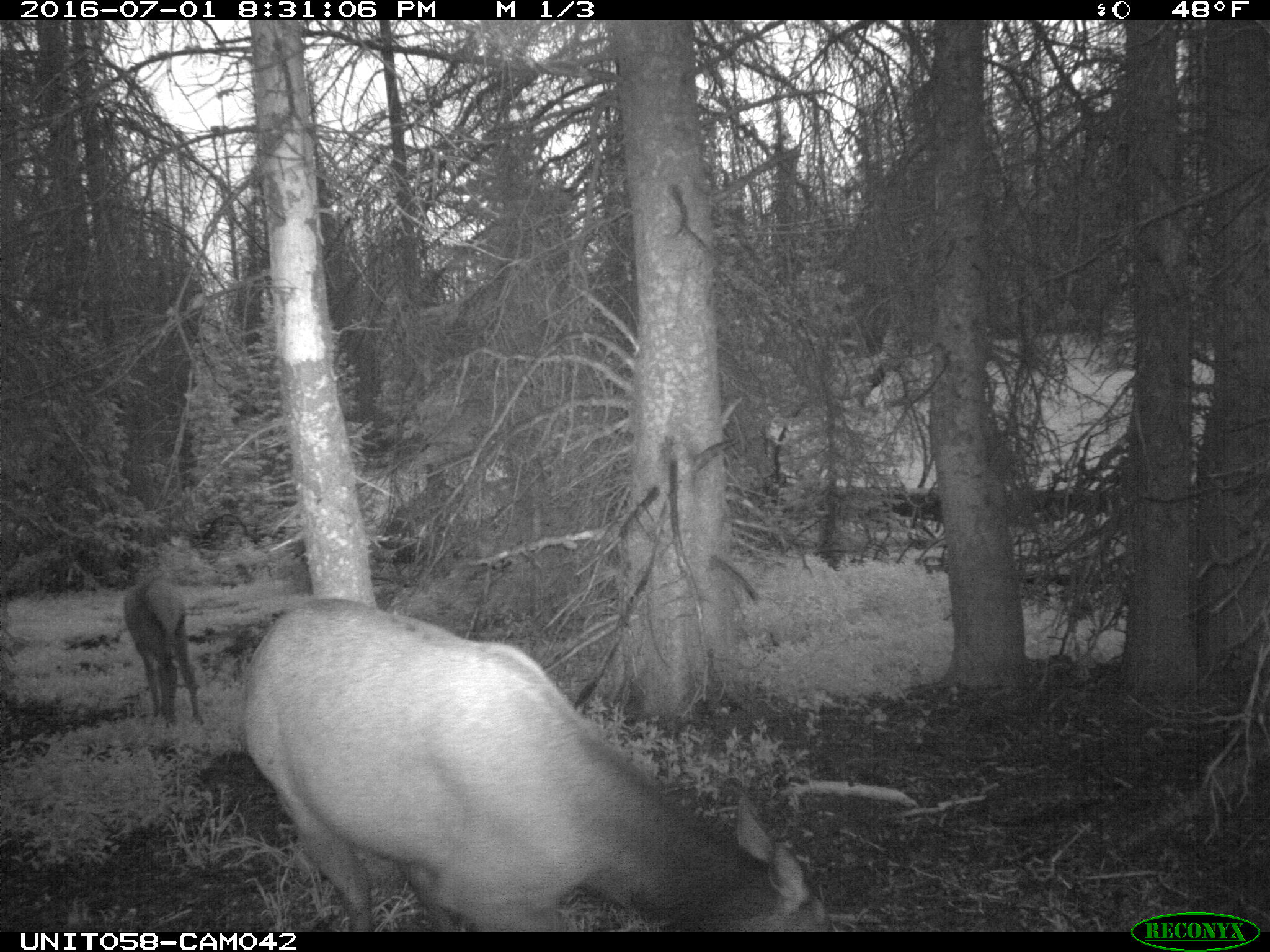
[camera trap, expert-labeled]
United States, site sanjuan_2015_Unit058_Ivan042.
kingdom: Animalia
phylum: Chordata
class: Mammalia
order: Artiodactyla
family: Cervidae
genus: Cervus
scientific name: Cervus elaphus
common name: red deer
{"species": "Cervus elaphus (red deer)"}